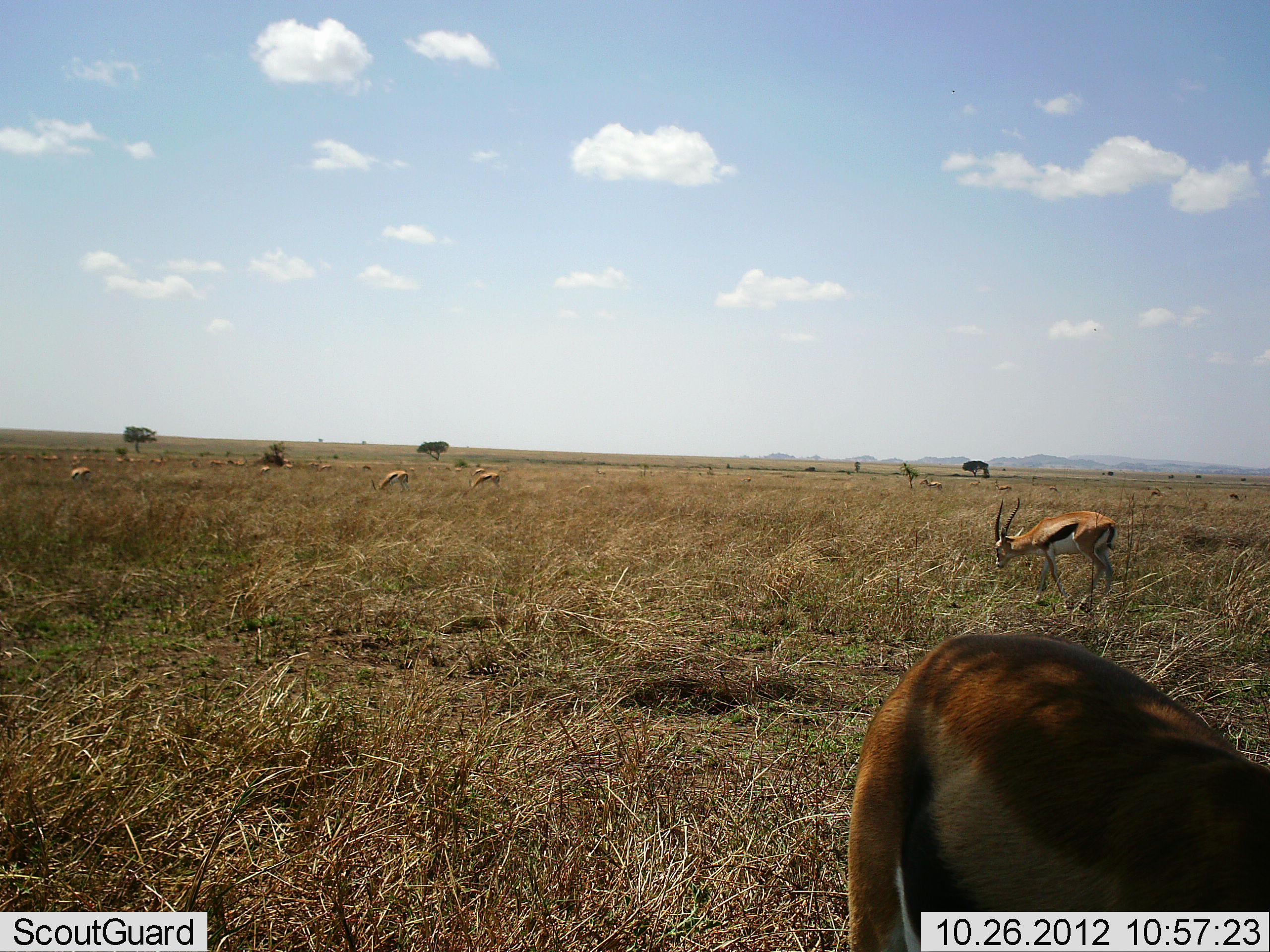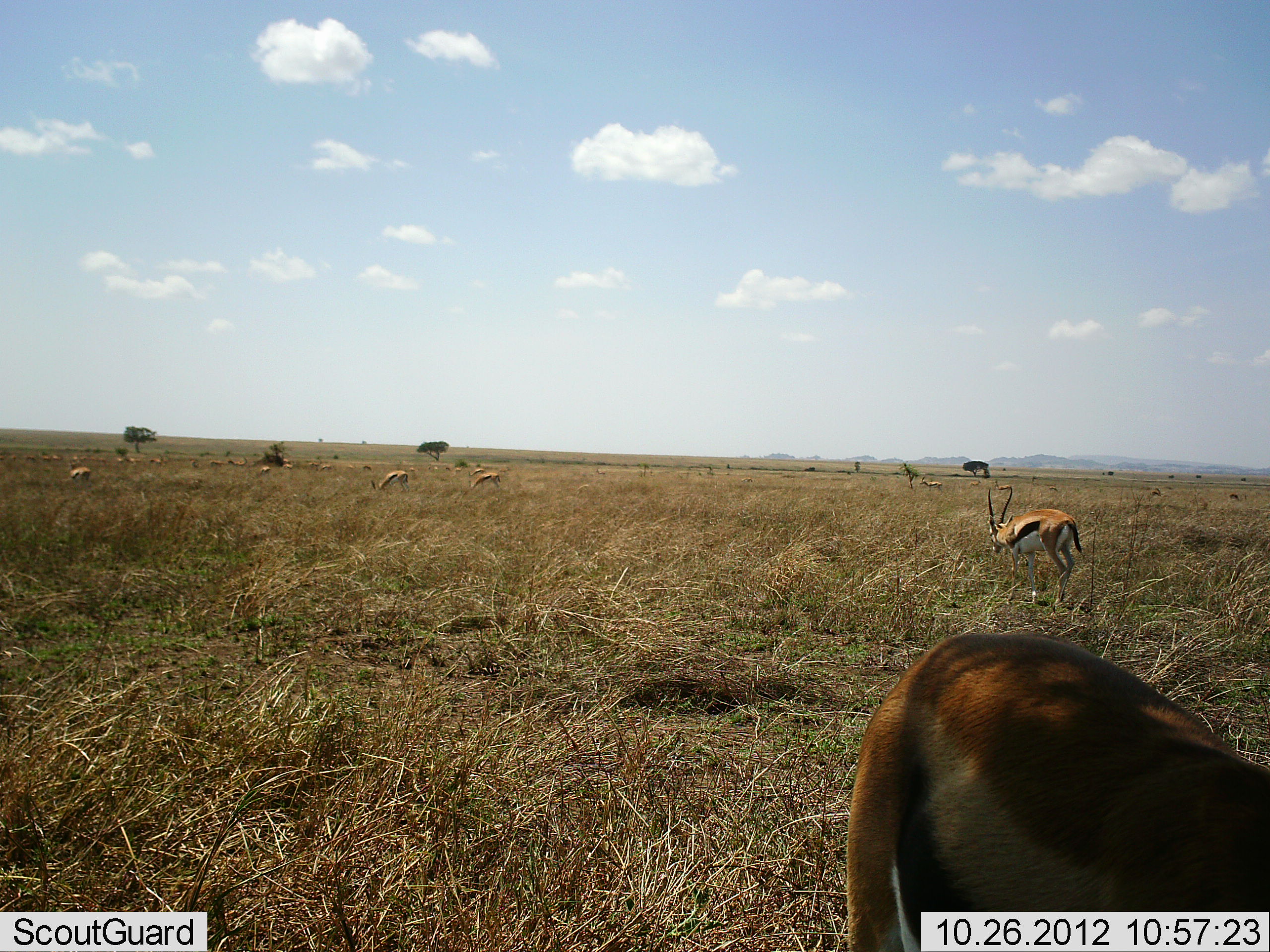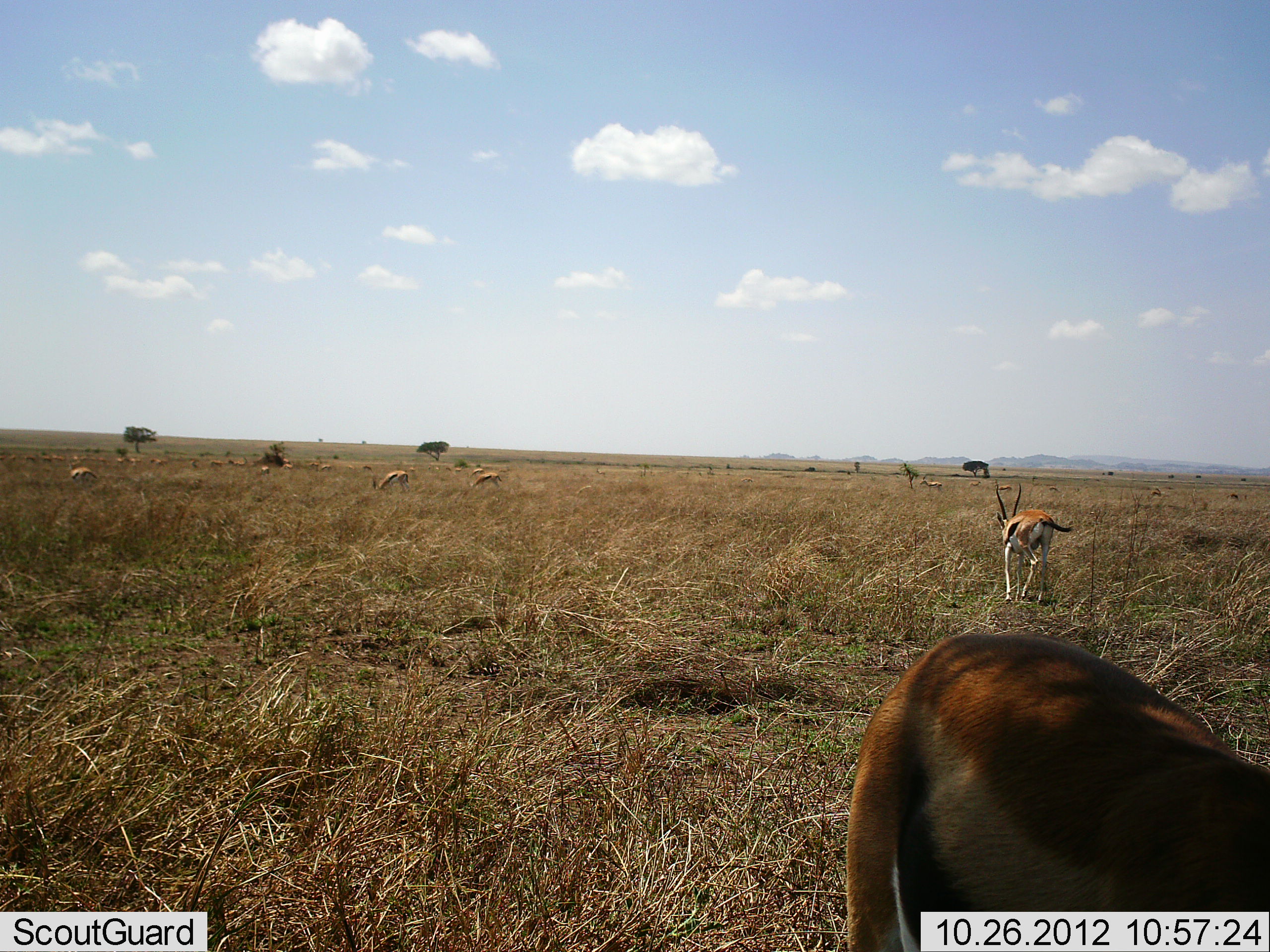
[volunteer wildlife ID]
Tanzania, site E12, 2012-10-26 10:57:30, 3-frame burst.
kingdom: Animalia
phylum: Chordata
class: Mammalia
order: Artiodactyla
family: Bovidae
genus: Eudorcas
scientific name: Eudorcas thomsonii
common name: thomson's gazelle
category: gazellethomsons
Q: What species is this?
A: Gazellethomsons (thomson's gazelle) (Eudorcas thomsonii).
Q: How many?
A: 9.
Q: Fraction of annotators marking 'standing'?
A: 40%.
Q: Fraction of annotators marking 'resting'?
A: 0%.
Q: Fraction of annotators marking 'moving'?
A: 50%.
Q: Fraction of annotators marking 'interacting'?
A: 0%.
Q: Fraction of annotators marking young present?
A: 0%.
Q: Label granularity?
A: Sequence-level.